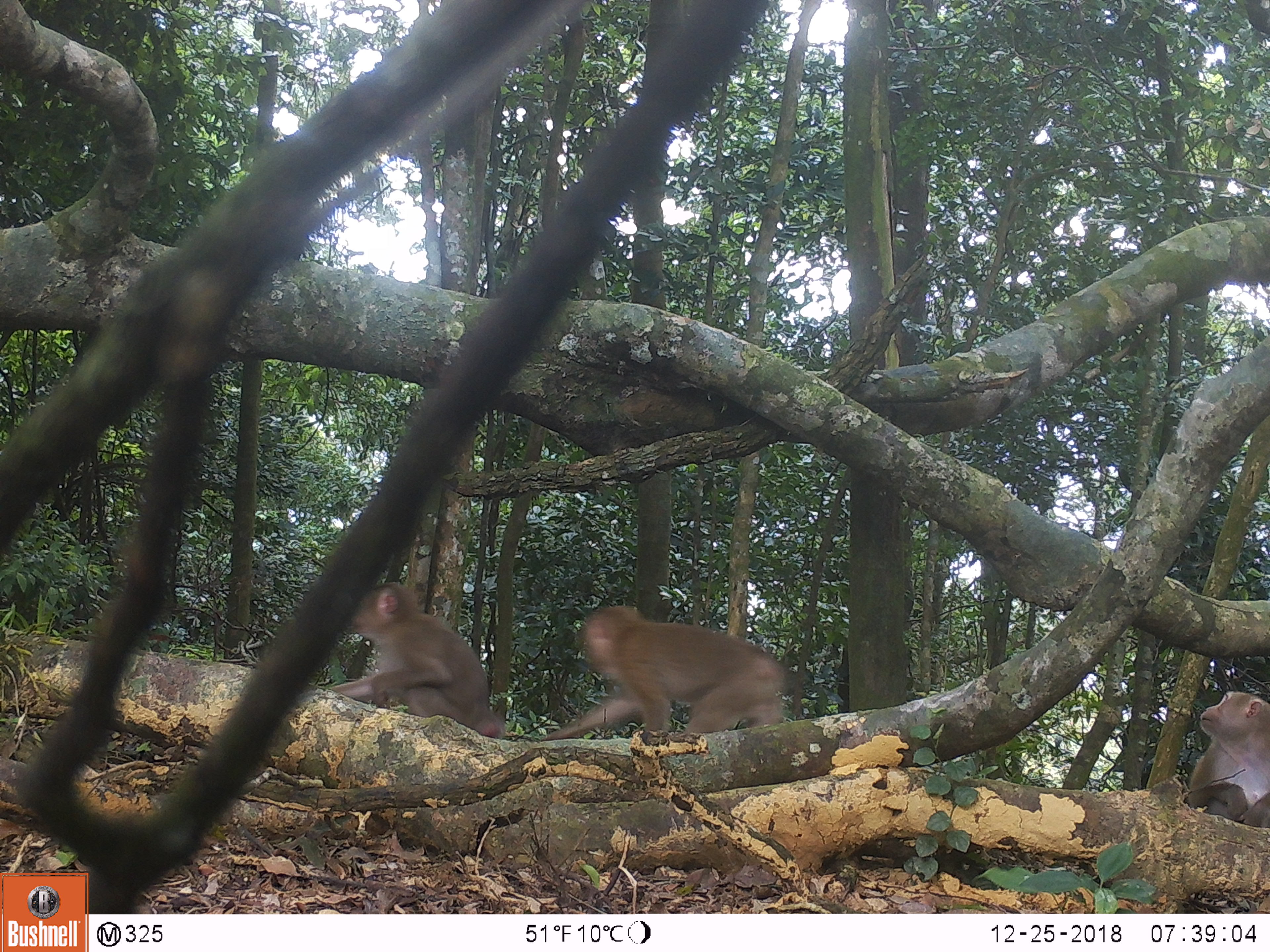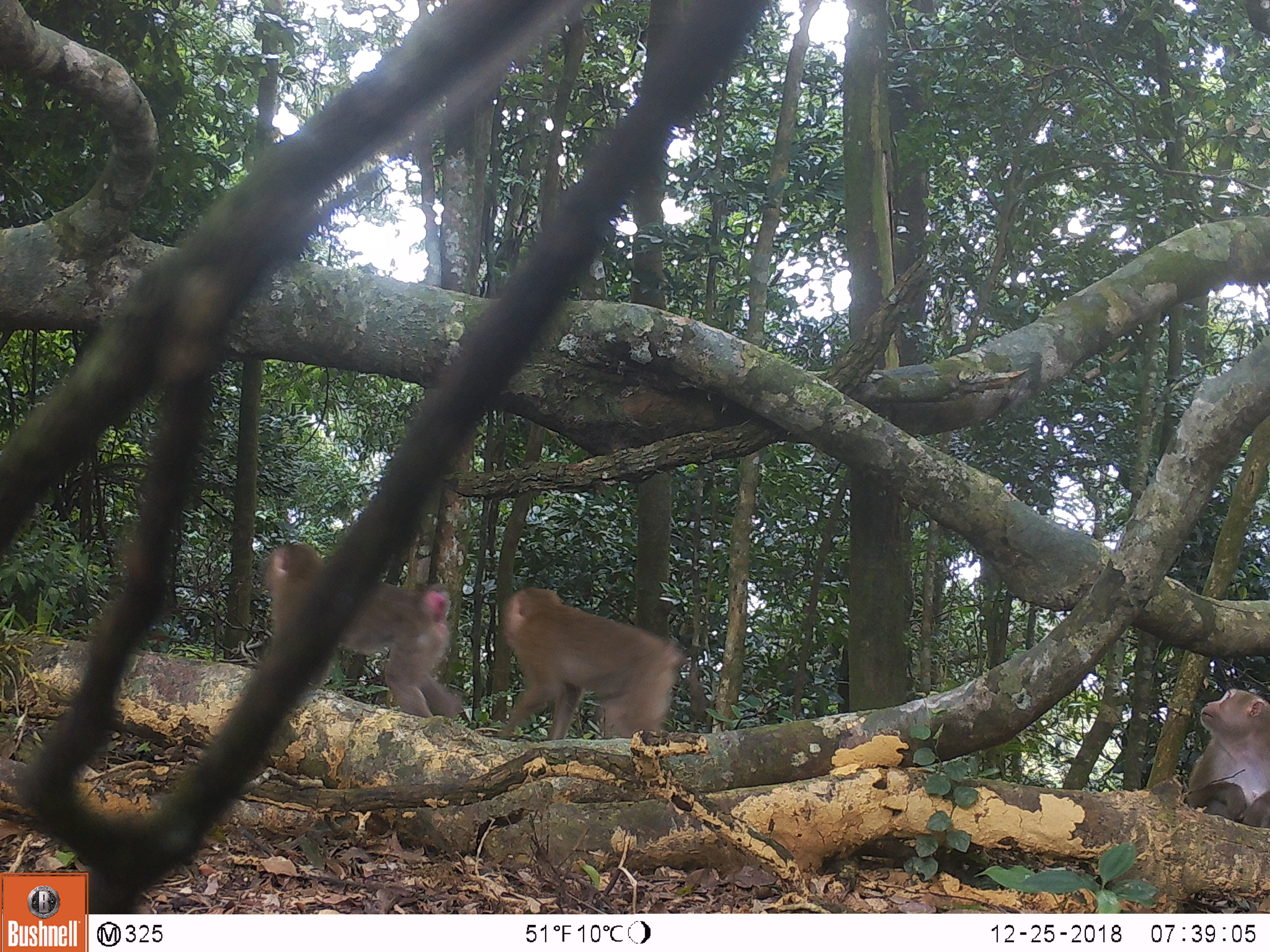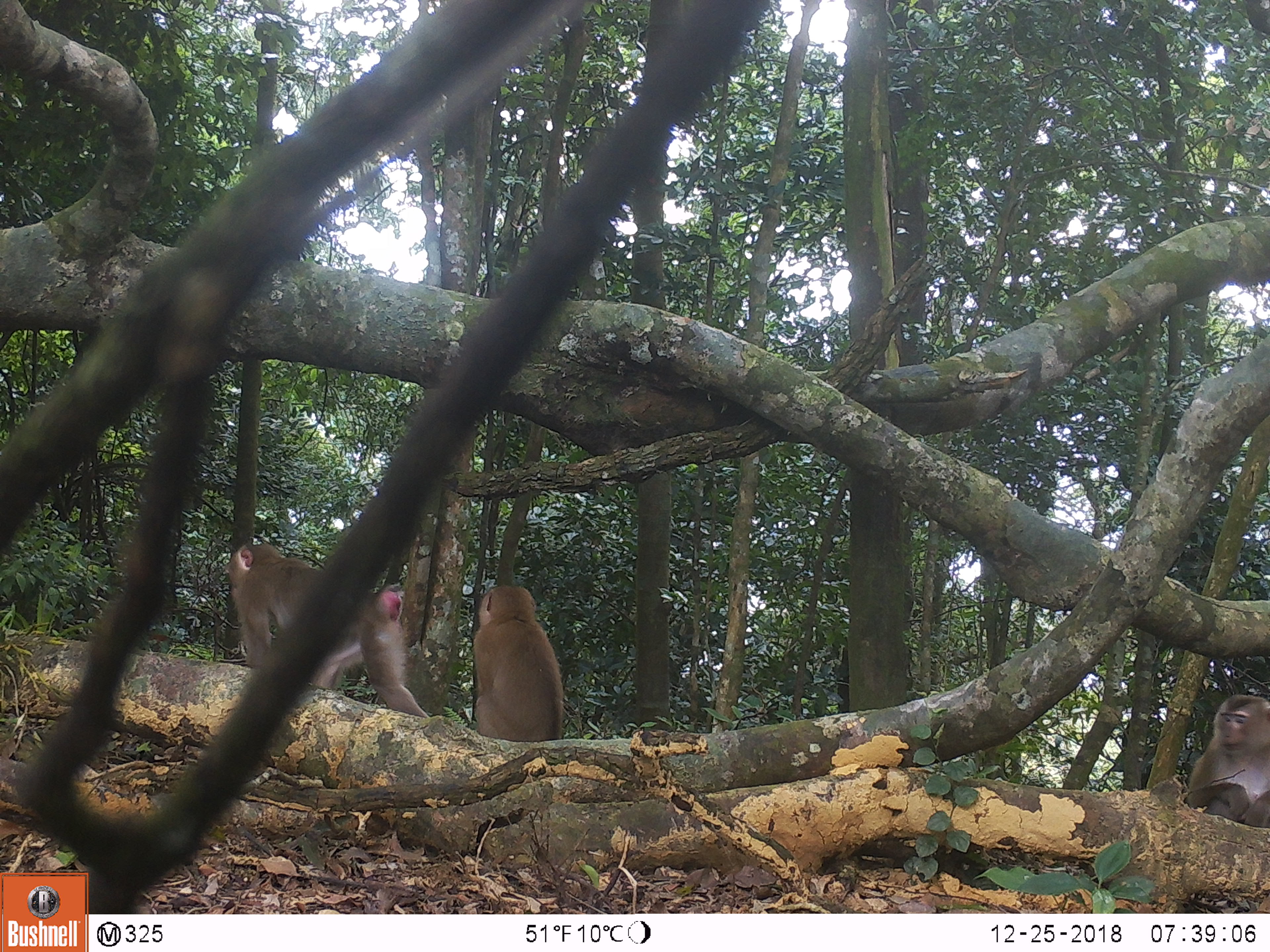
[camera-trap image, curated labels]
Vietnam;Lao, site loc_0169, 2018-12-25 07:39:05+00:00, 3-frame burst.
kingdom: Animalia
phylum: Chordata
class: Mammalia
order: Primates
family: Cercopithecidae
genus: Macaca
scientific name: Macaca nemestrina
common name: pig-tailed macaque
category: pig tailed macaque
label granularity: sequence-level